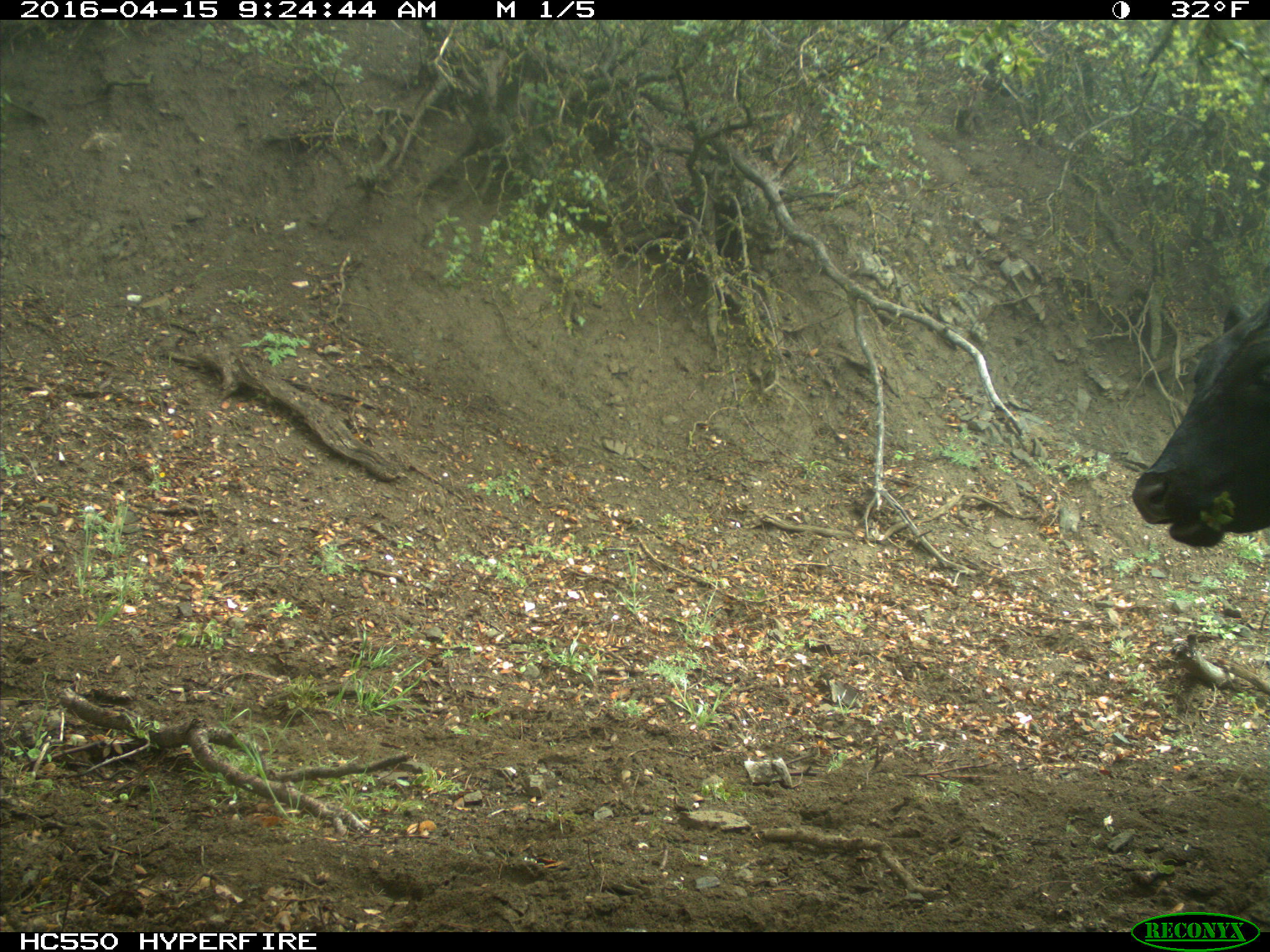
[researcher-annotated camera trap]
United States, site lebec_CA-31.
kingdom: Animalia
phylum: Chordata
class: Mammalia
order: Artiodactyla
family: Bovidae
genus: Bos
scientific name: Bos taurus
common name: domestic cow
Bos taurus (domestic cow).